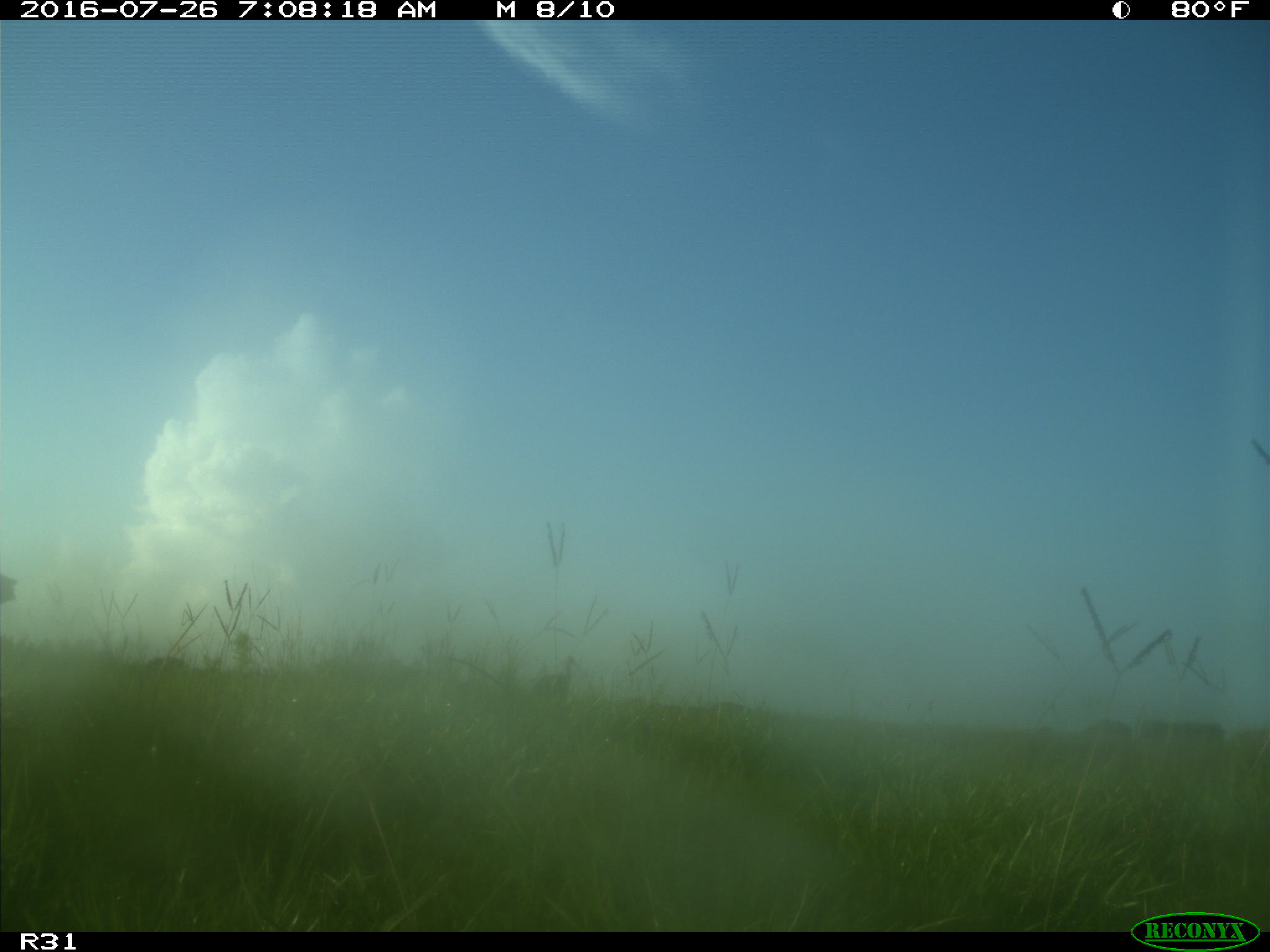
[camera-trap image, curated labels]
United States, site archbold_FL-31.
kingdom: Animalia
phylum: Chordata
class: Aves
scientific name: Aves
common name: birds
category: unidentified bird